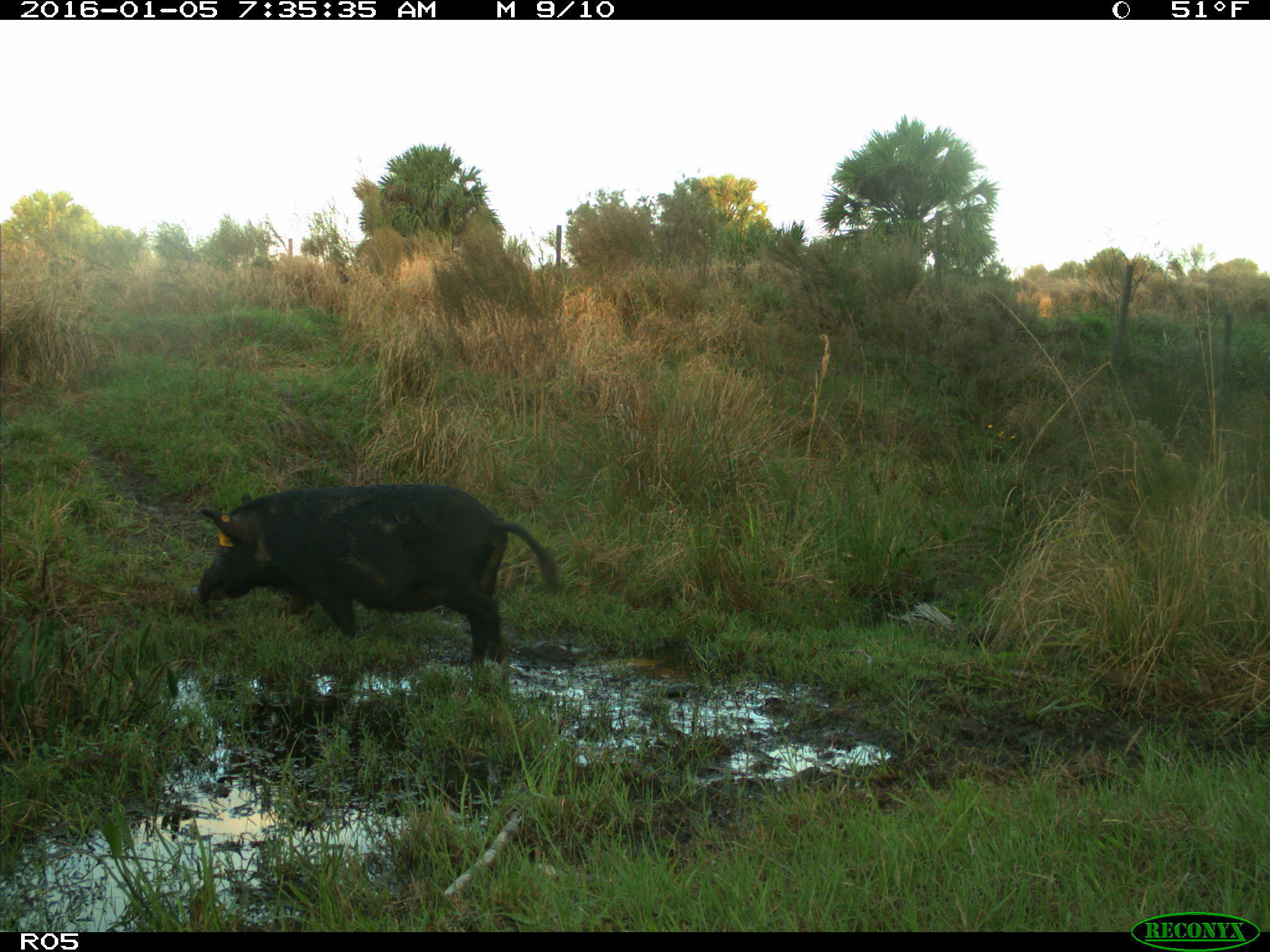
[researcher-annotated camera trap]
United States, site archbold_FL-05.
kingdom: Animalia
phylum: Chordata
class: Mammalia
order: Artiodactyla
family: Suidae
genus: Sus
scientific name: Sus scrofa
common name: wild boar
Sus scrofa (wild boar).